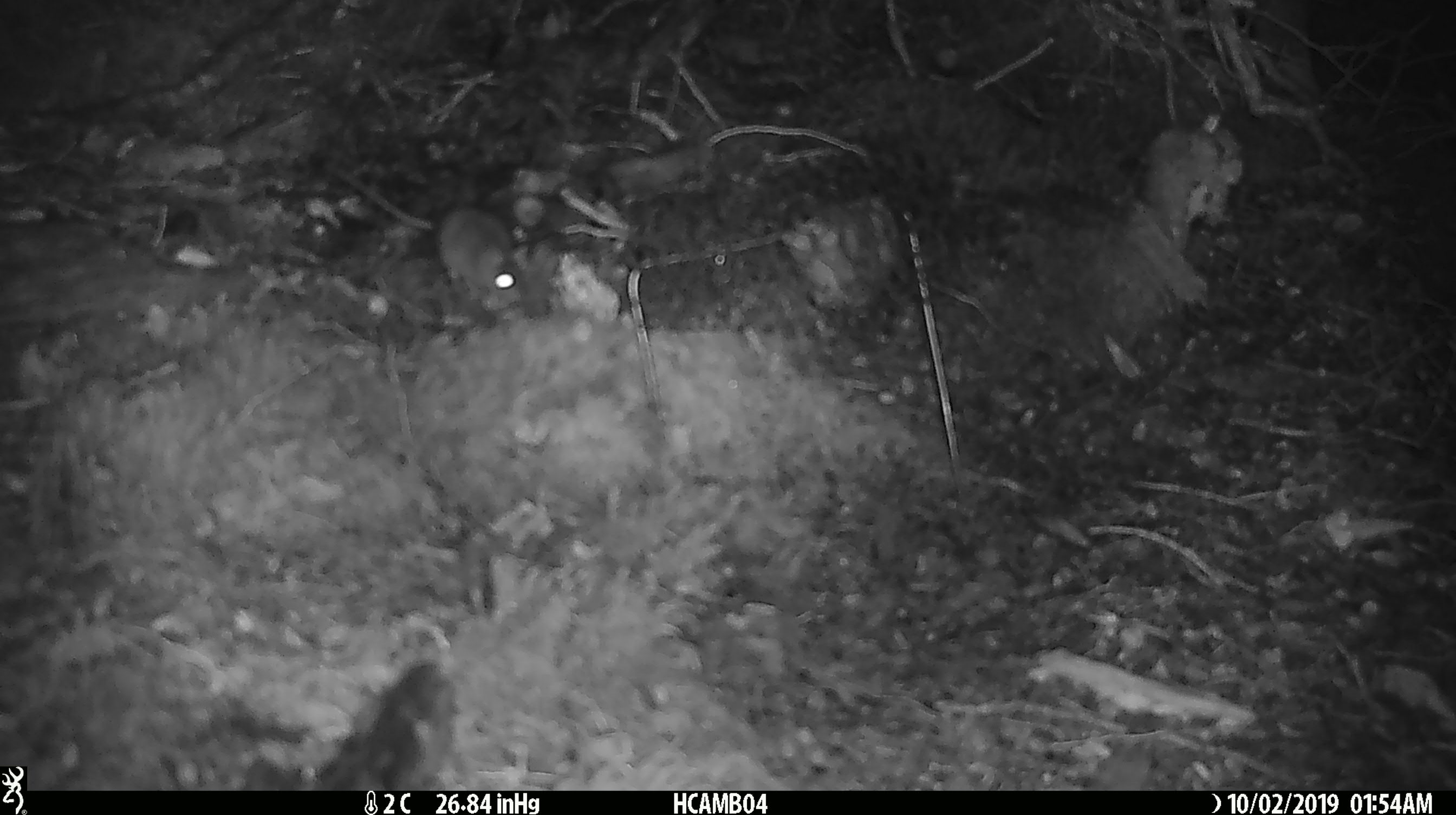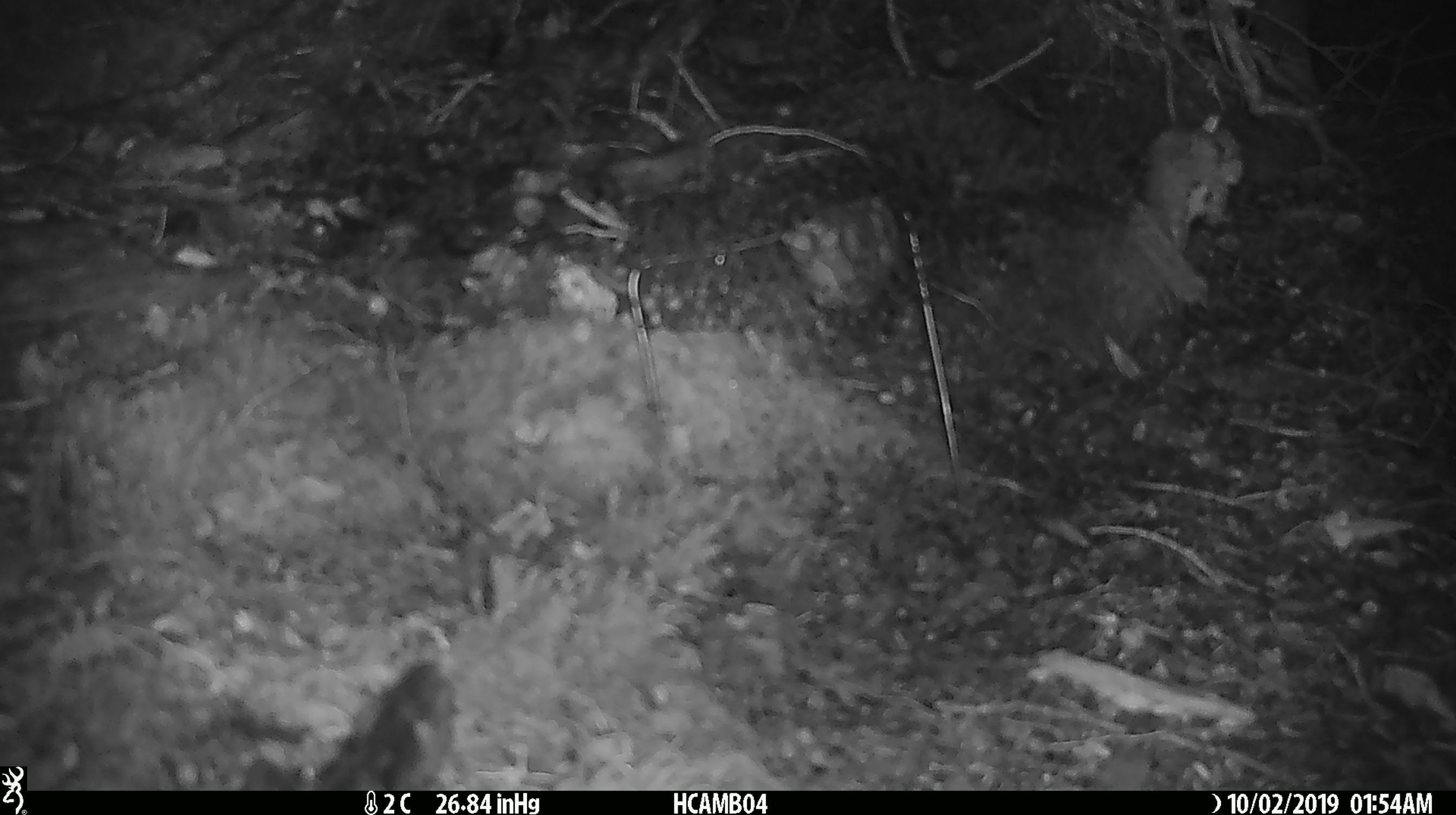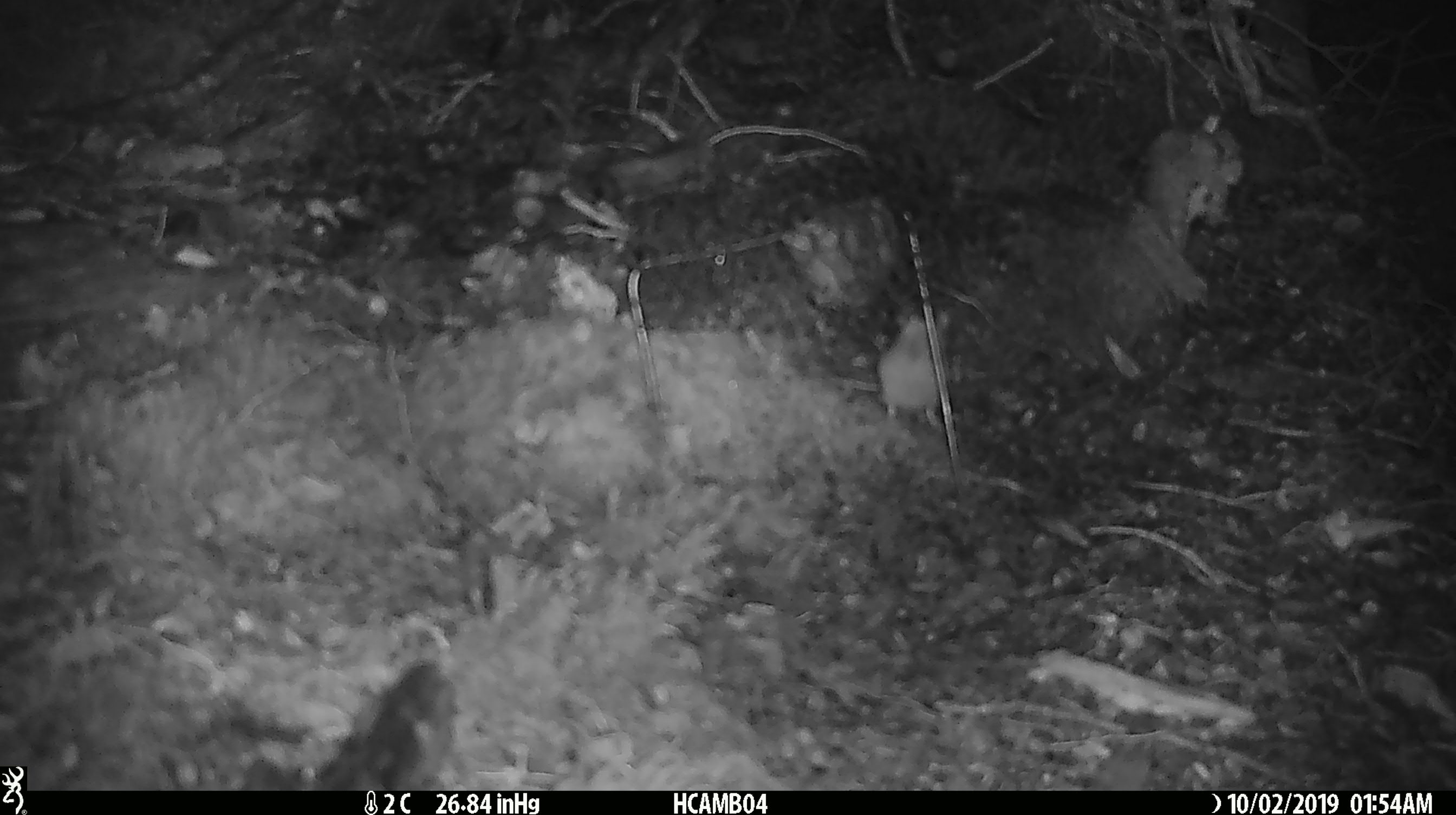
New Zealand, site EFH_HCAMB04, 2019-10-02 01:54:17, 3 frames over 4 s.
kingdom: Animalia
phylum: Chordata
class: Mammalia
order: Rodentia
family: Muridae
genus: Mus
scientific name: Mus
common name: mouse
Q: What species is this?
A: Mouse (Mus).